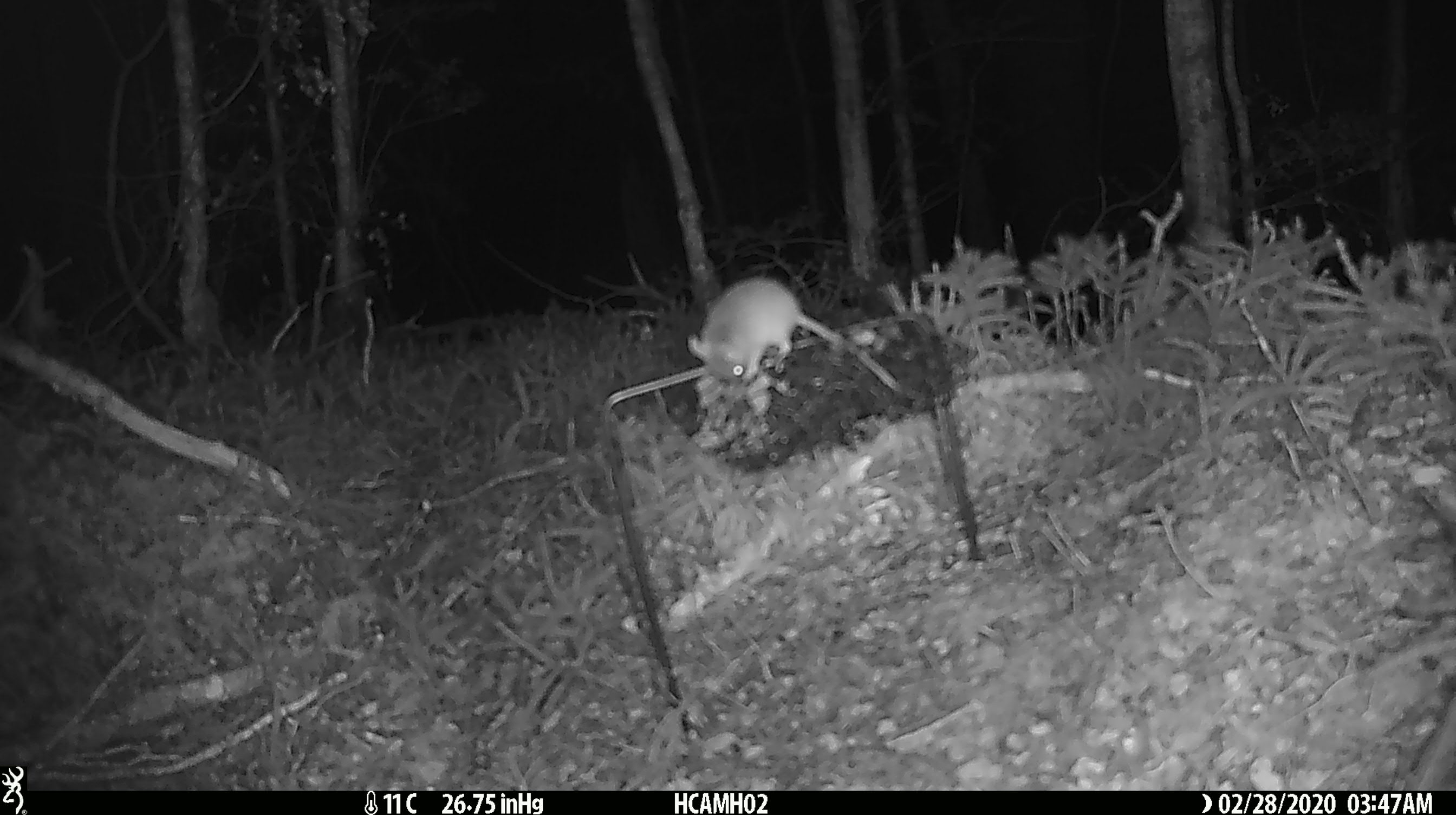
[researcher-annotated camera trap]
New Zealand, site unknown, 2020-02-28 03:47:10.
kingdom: Animalia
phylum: Chordata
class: Mammalia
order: Rodentia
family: Muridae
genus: Mus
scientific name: Mus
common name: mouse